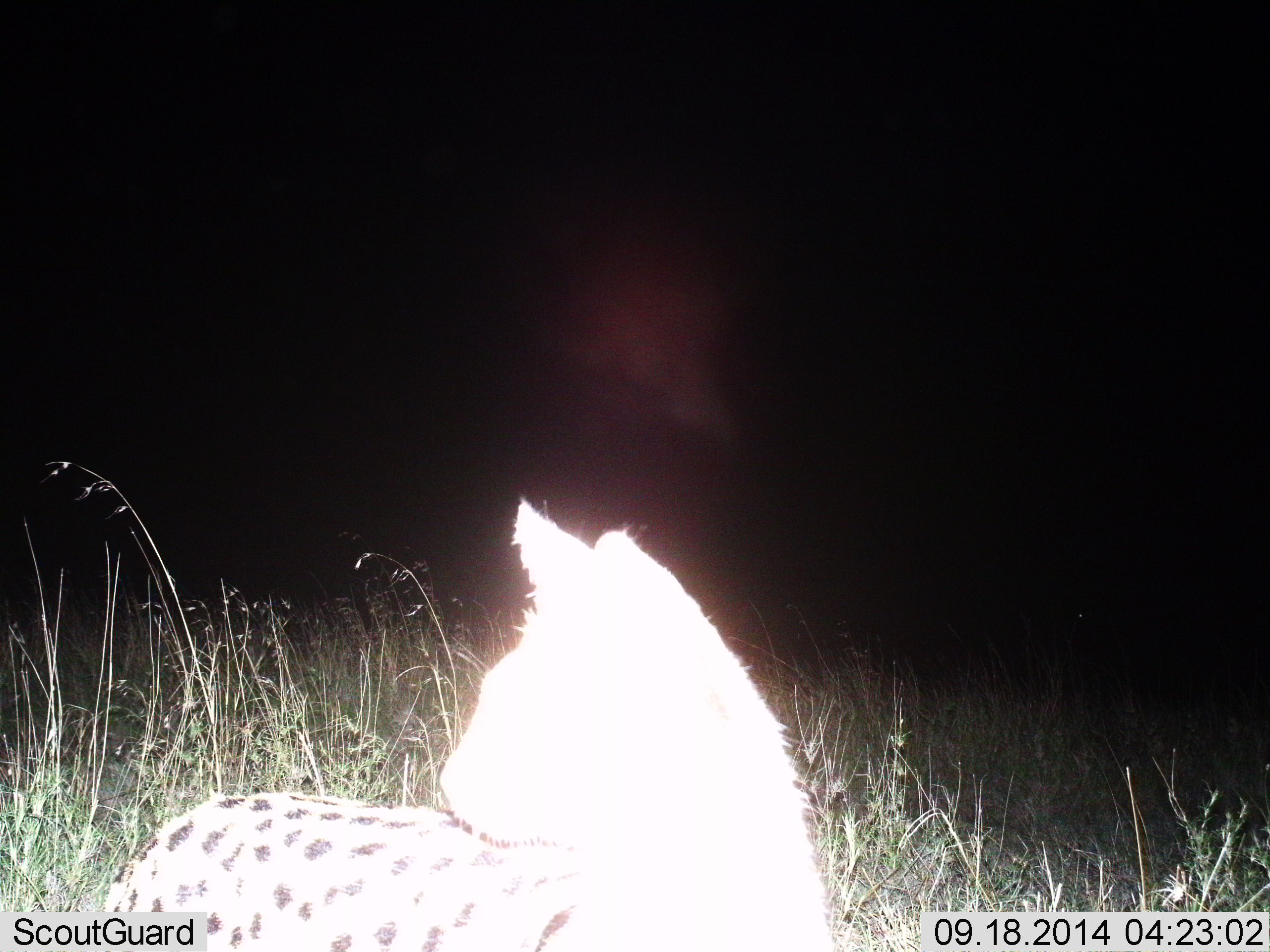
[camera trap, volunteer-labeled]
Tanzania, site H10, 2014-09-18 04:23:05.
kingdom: Animalia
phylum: Chordata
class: Mammalia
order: Carnivora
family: Felidae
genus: Leptailurus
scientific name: Leptailurus serval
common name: serval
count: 1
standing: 90%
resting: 0%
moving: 10%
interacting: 0%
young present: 0%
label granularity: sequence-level